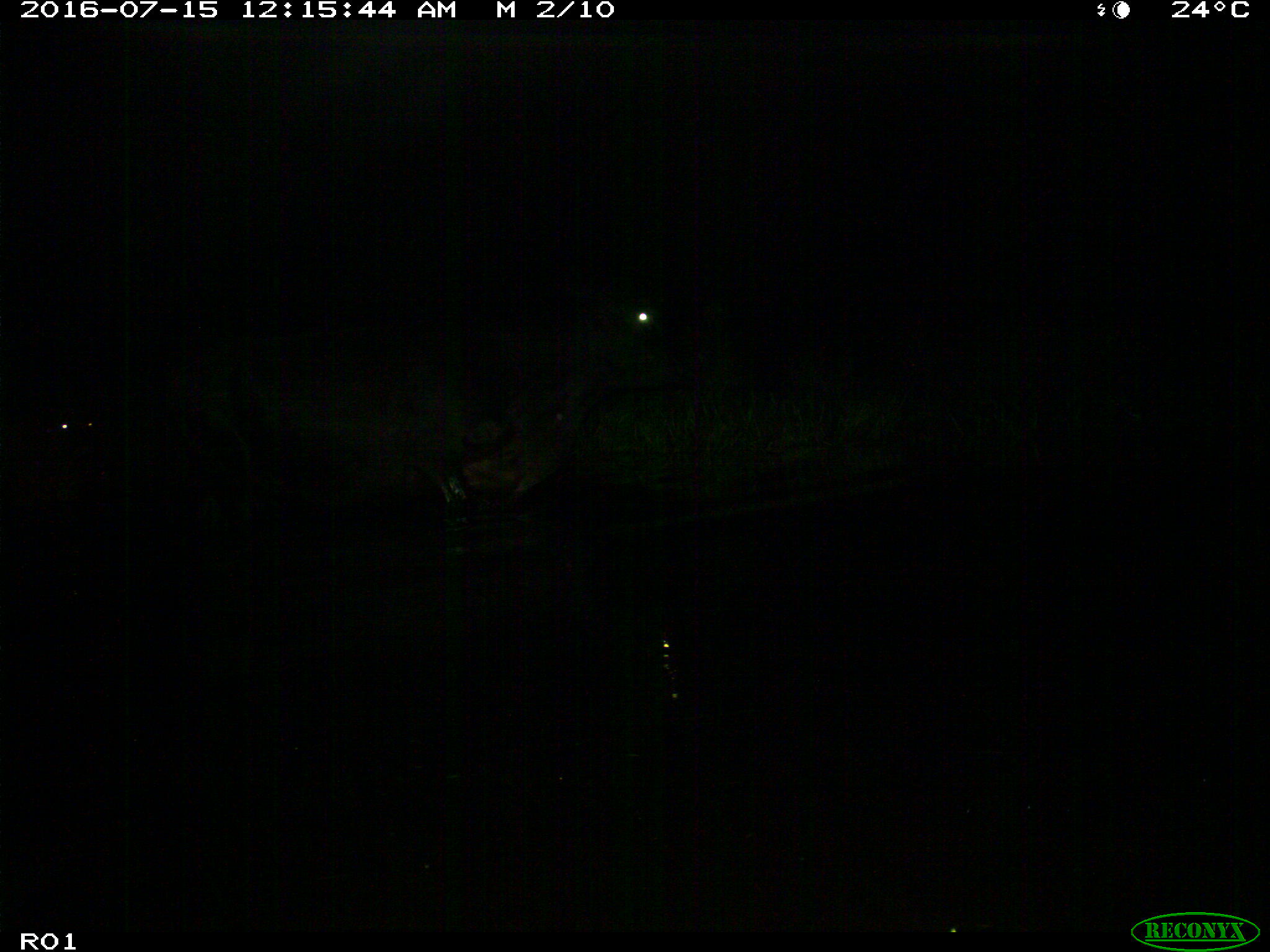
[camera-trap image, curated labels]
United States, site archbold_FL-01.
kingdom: Animalia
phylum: Chordata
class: Mammalia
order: Artiodactyla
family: Bovidae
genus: Bos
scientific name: Bos taurus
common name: domestic cow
Bos taurus (domestic cow).